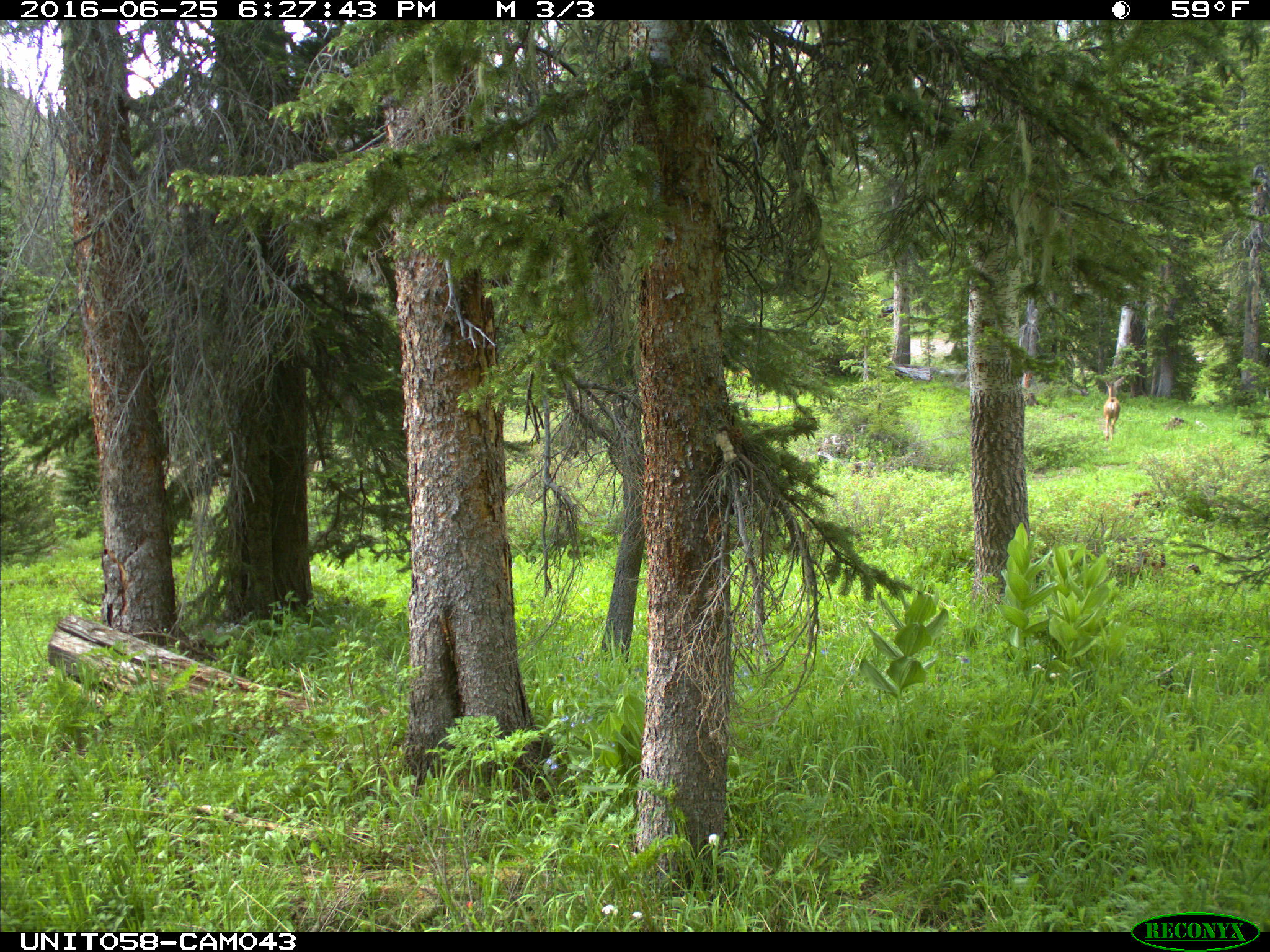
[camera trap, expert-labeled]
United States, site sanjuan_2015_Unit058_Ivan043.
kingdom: Animalia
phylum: Chordata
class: Mammalia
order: Artiodactyla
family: Cervidae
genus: Odocoileus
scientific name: Odocoileus hemionus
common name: mule deer